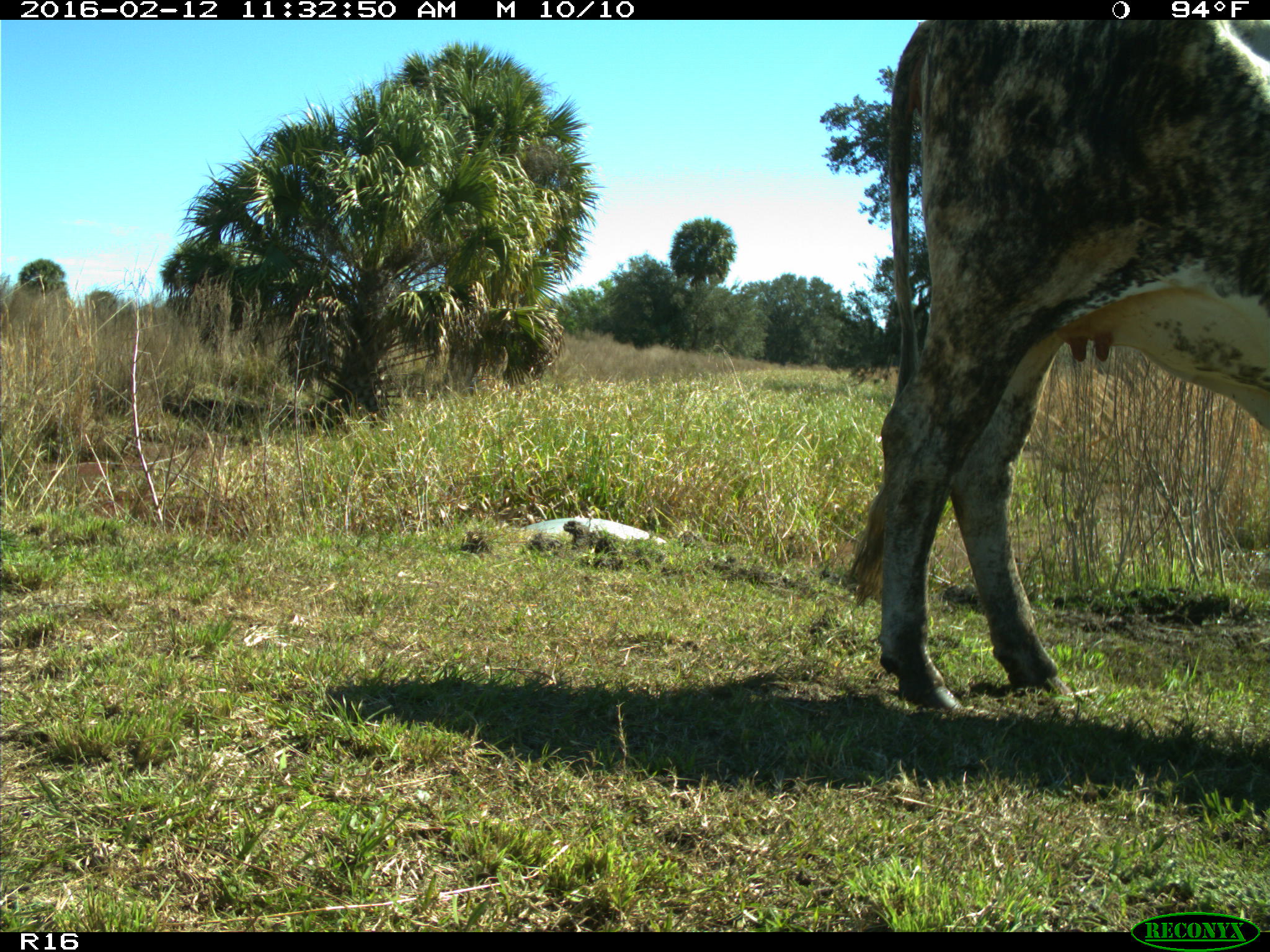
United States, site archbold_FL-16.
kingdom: Animalia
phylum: Chordata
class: Mammalia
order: Artiodactyla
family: Bovidae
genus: Bos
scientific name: Bos taurus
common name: domestic cow